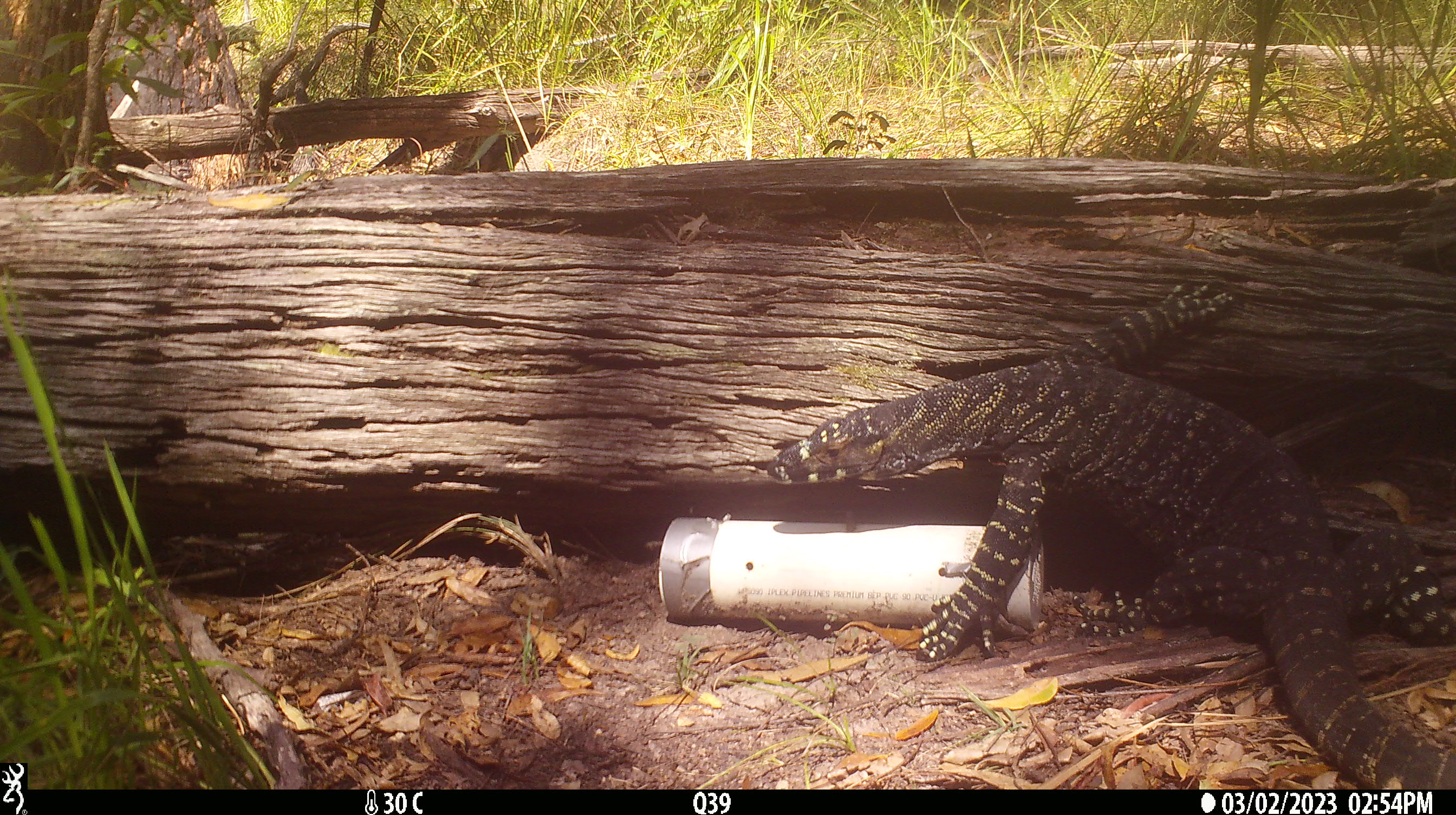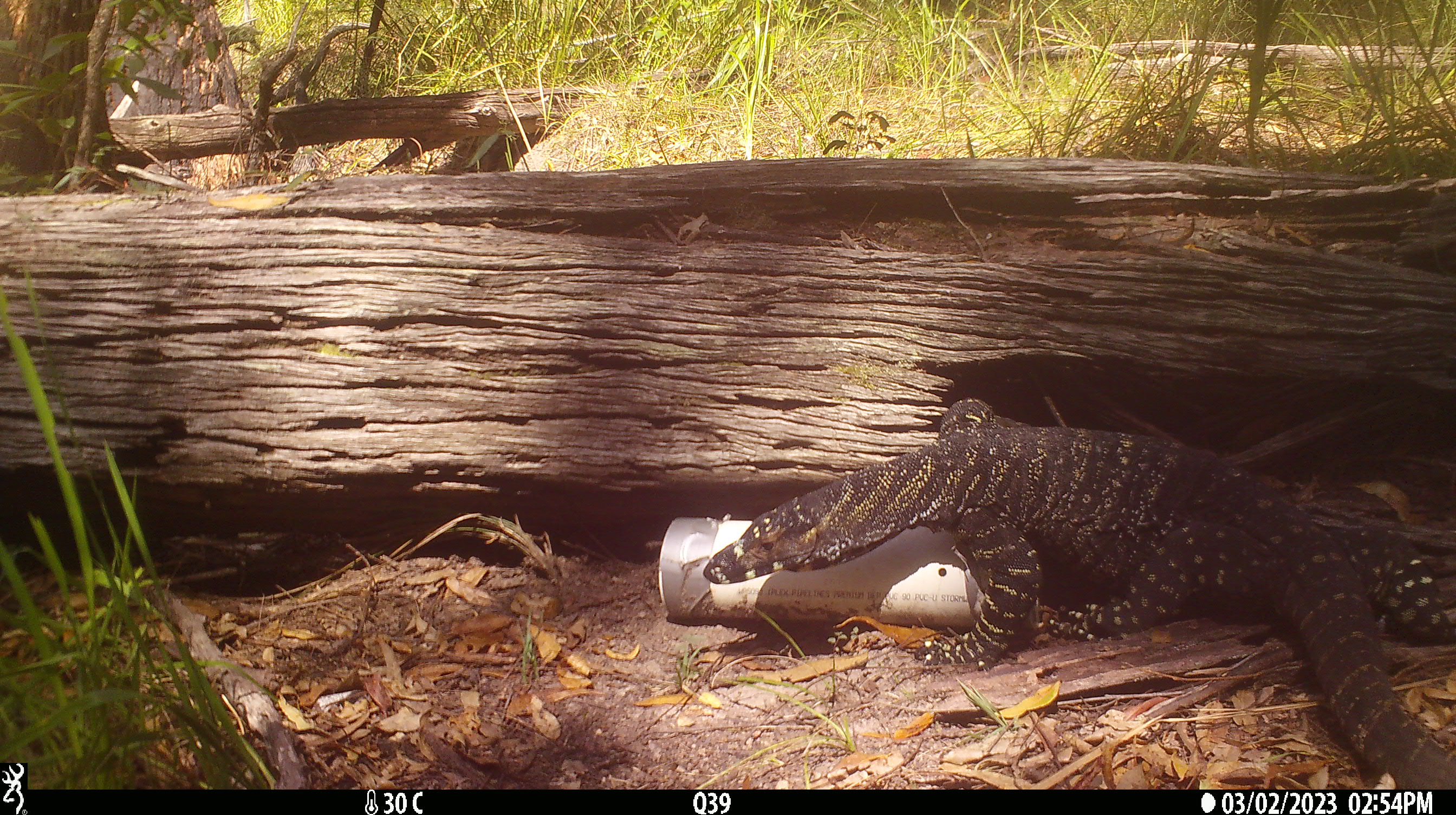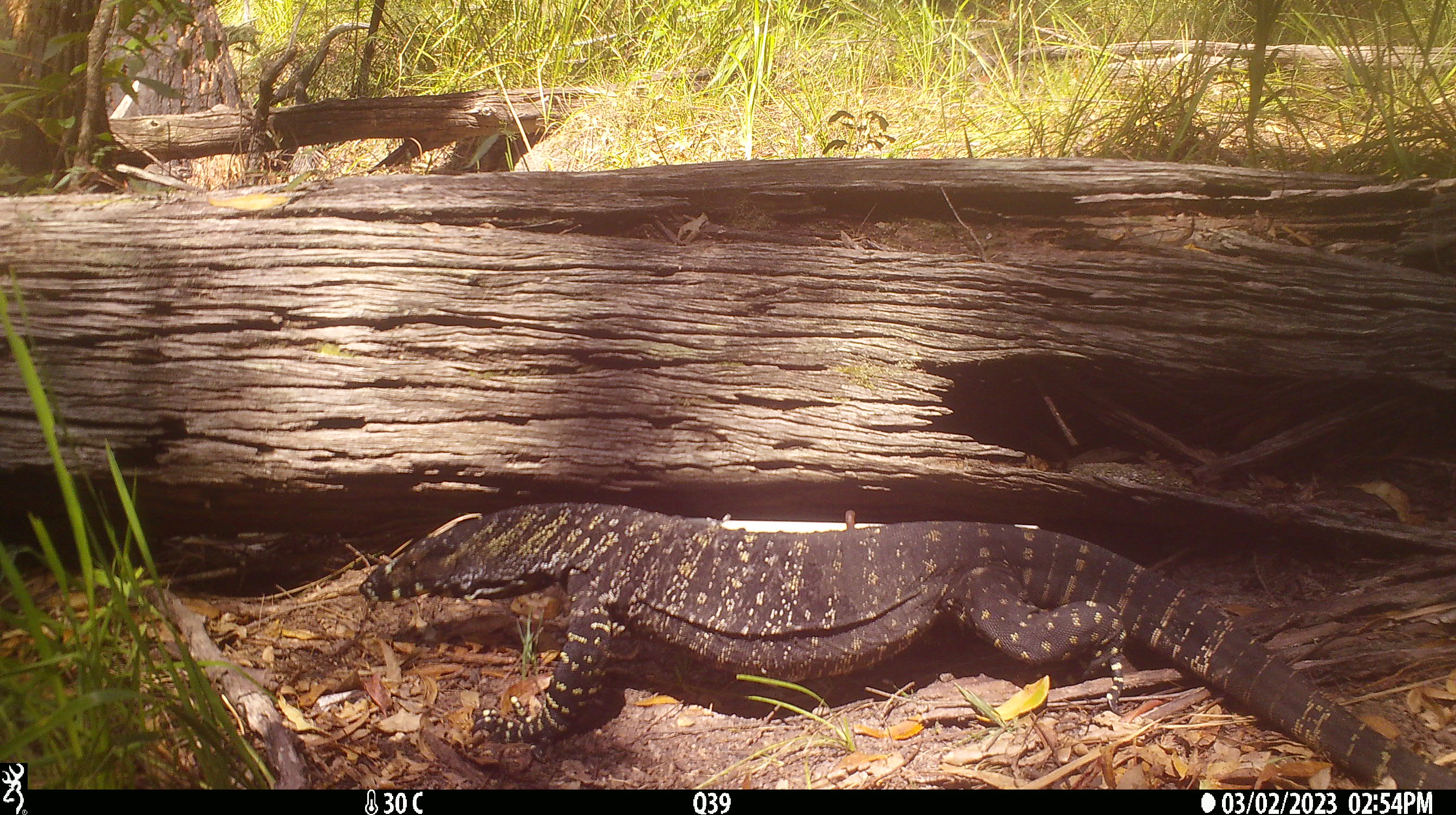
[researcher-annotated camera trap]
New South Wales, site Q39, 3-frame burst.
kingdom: Animalia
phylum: Chordata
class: Reptilia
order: Squamata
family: Varanidae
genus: Varanus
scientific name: Varanus varius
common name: lace monitor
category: goanna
Goanna (lace monitor) (Varanus varius).